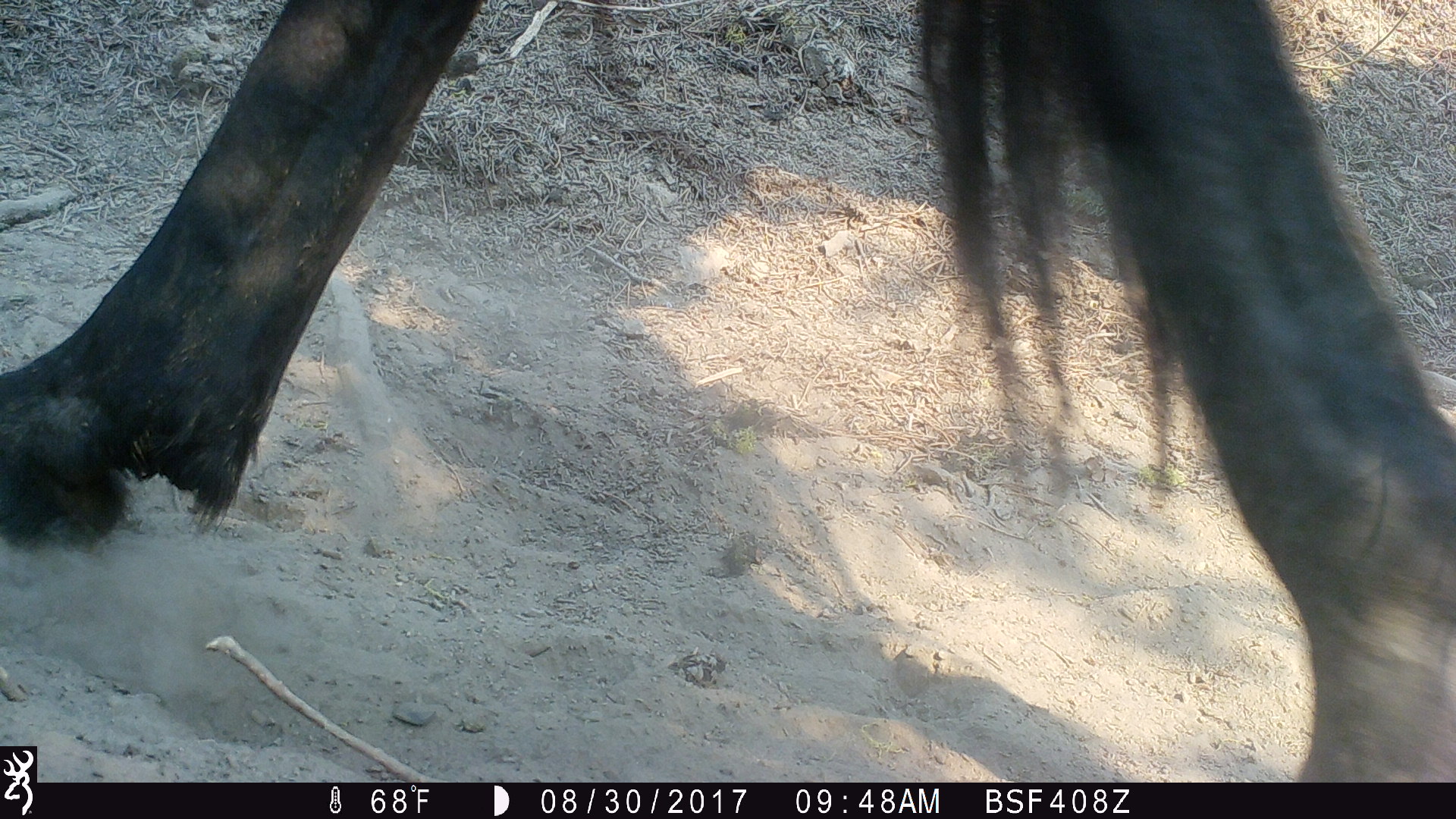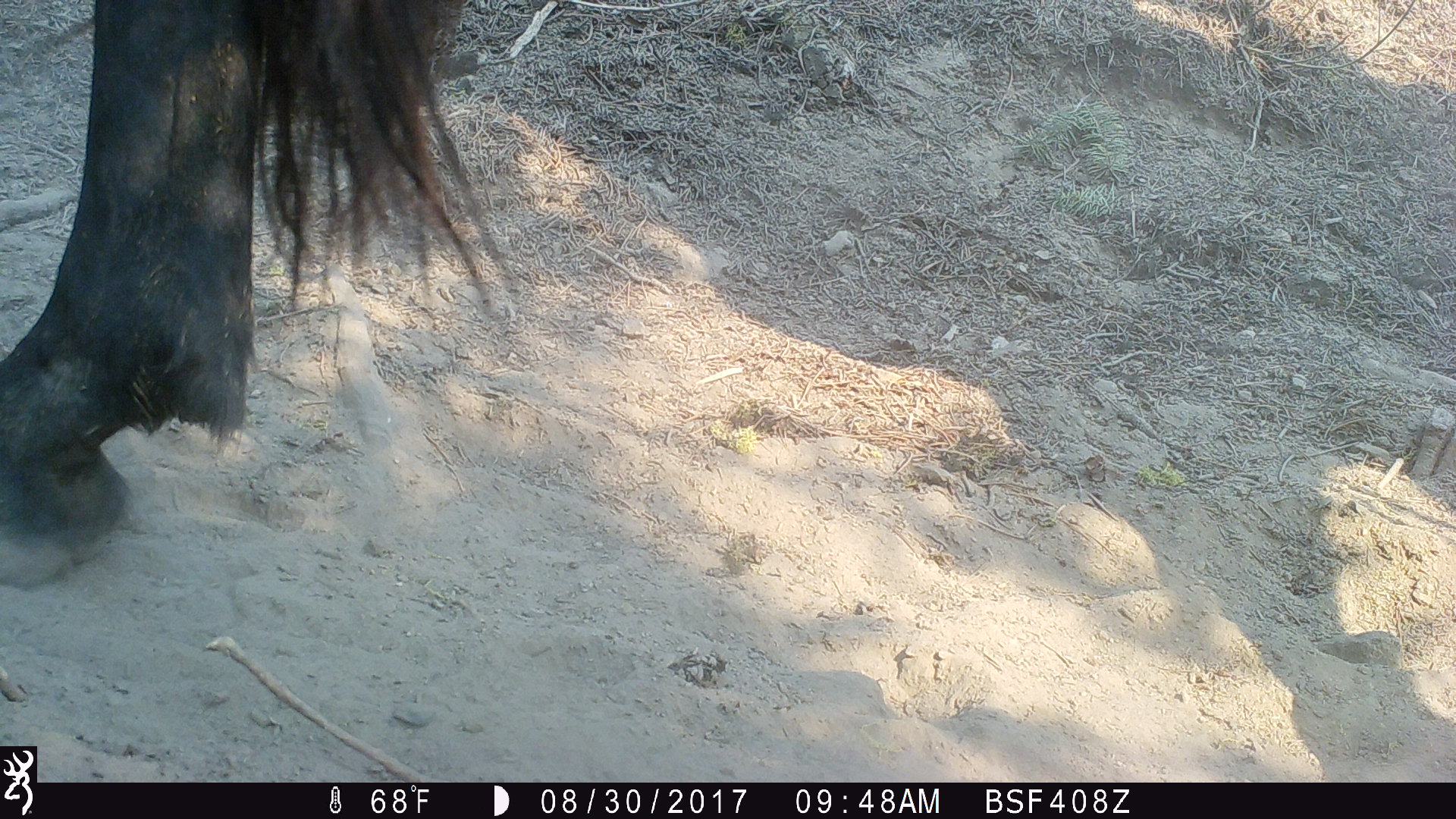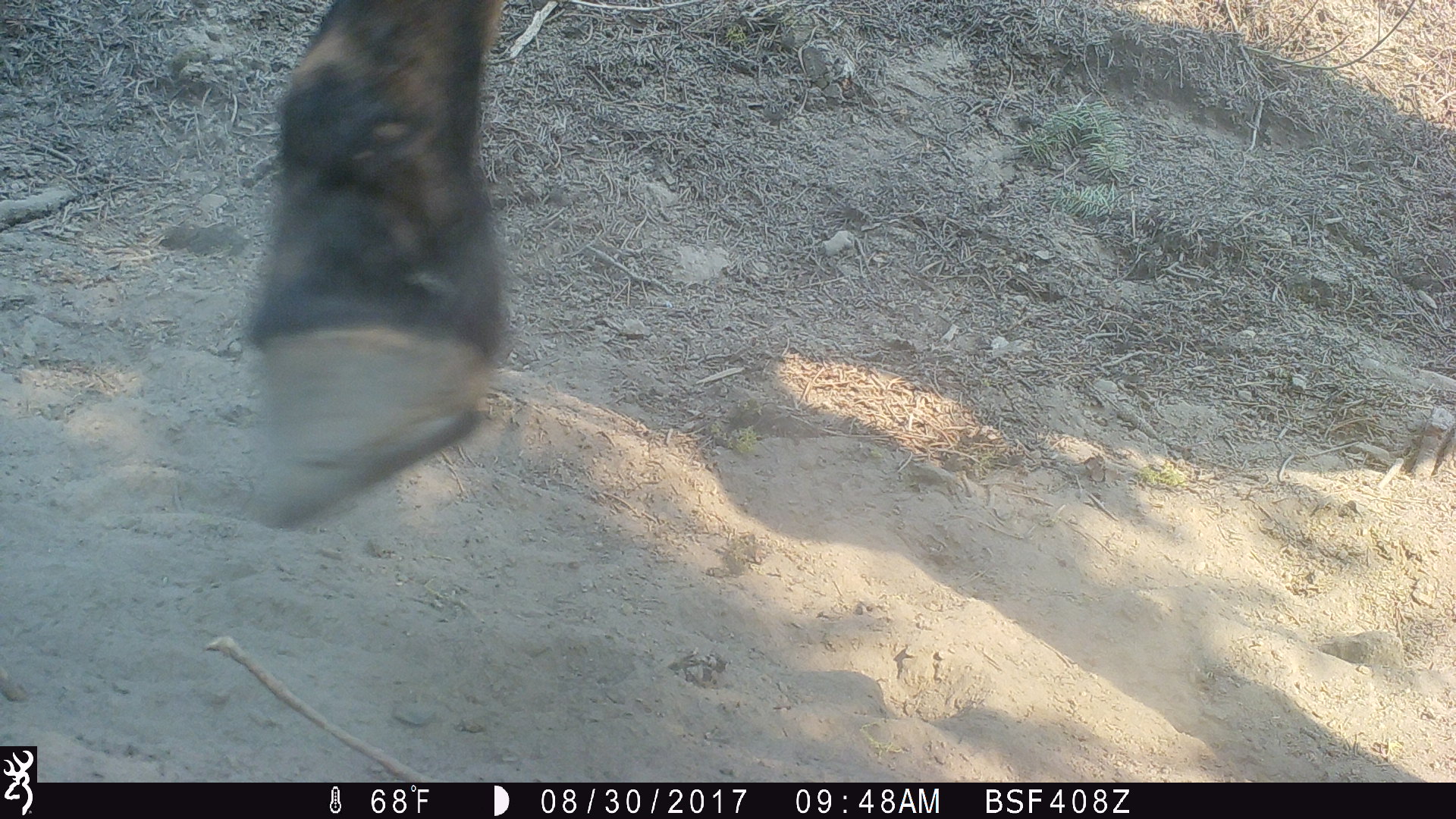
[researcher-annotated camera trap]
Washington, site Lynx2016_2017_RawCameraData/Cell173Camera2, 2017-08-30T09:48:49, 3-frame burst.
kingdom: Animalia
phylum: Chordata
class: Mammalia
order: Perissodactyla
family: Equidae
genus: Equus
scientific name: Equus caballus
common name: domestic horse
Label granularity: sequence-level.